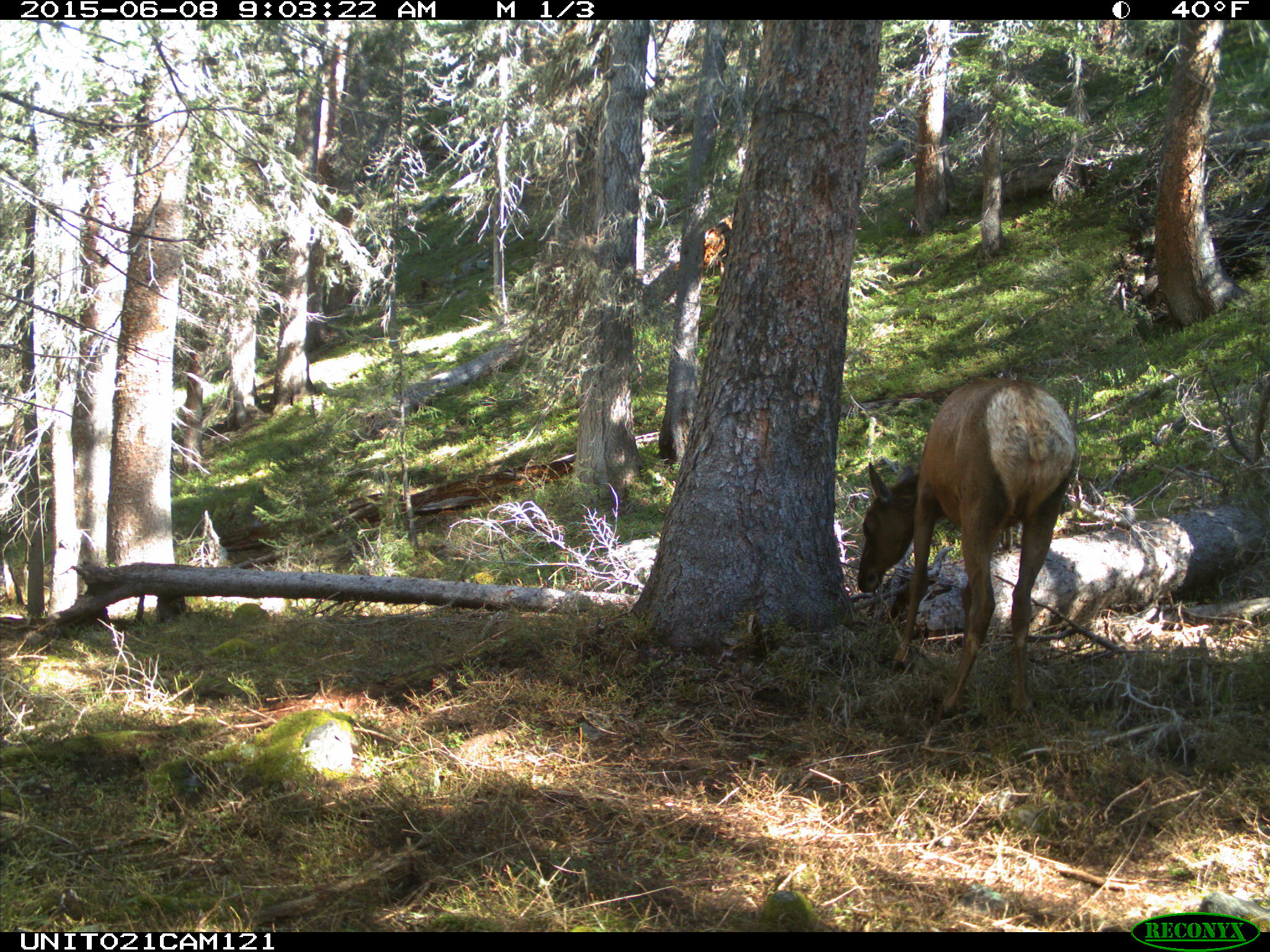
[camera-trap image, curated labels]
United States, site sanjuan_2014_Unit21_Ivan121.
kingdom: Animalia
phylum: Chordata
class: Mammalia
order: Artiodactyla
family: Cervidae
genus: Cervus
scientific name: Cervus elaphus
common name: red deer